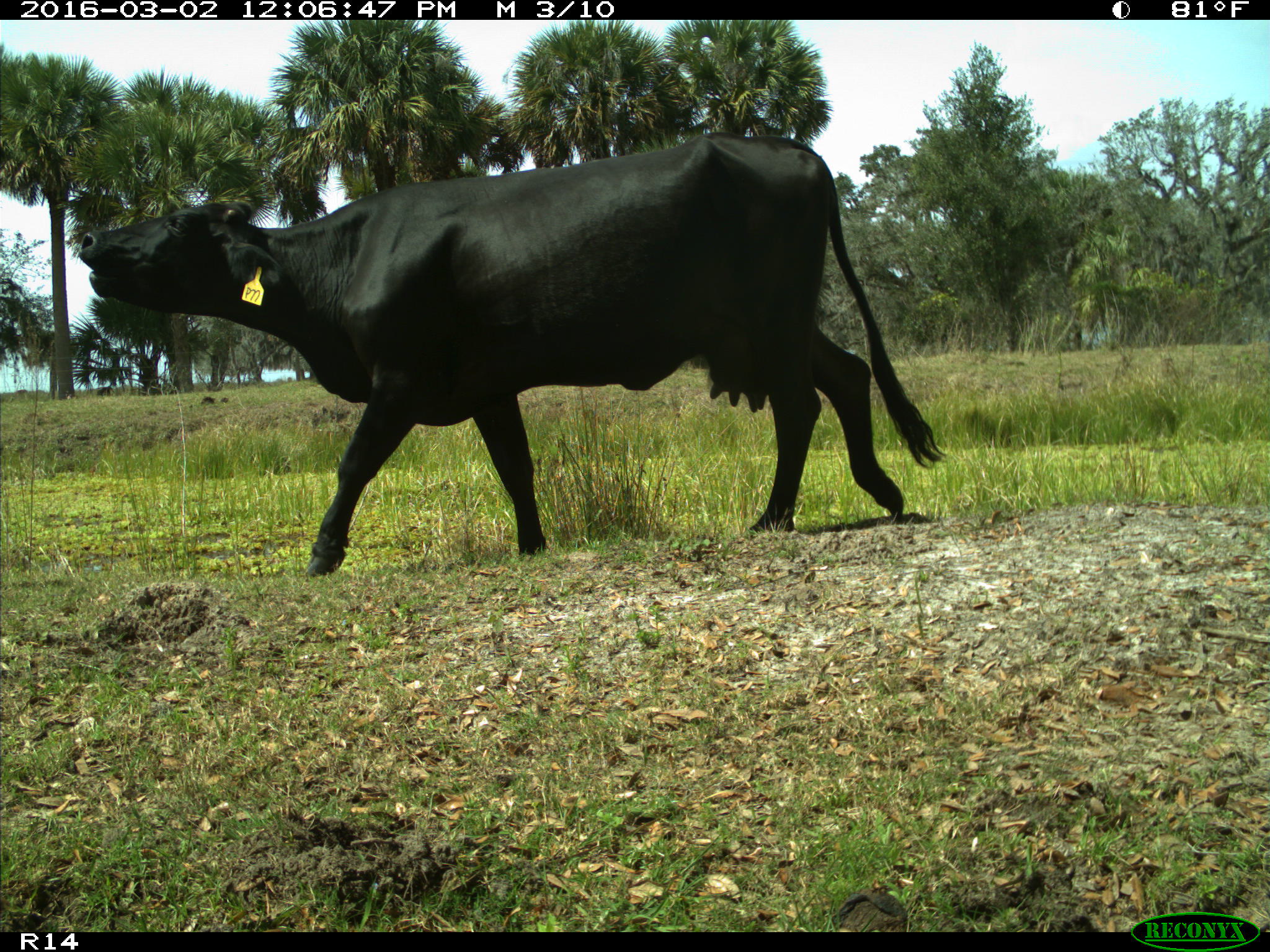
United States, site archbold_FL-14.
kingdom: Animalia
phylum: Chordata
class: Mammalia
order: Artiodactyla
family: Bovidae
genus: Bos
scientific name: Bos taurus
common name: domestic cow